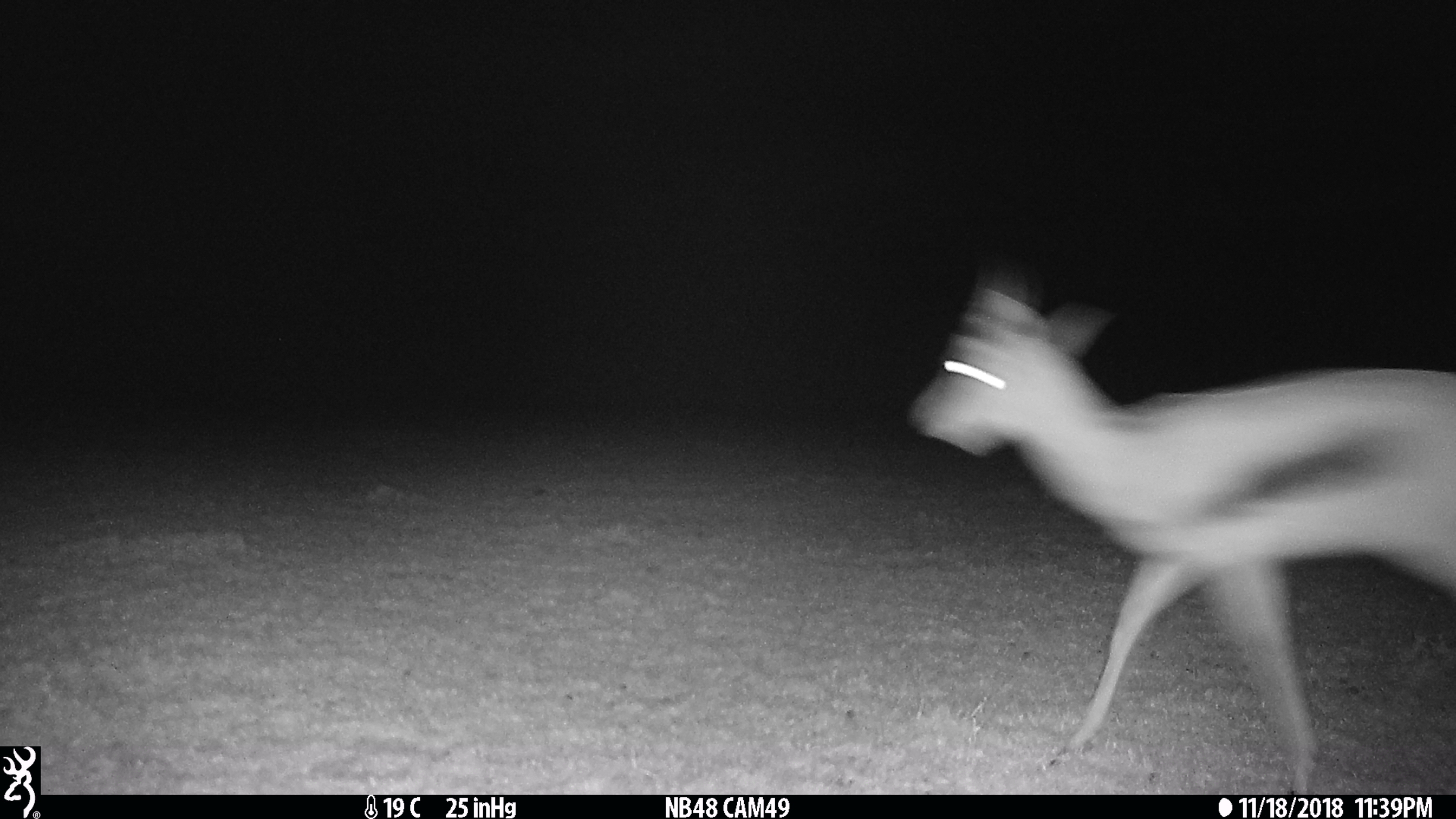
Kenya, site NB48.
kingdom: Animalia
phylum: Chordata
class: Mammalia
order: Artiodactyla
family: Bovidae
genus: Eudorcas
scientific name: Eudorcas thomsonii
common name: thomon's gazelle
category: gazelle thomsons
Gazelle thomsons (thomon's gazelle) (Eudorcas thomsonii).